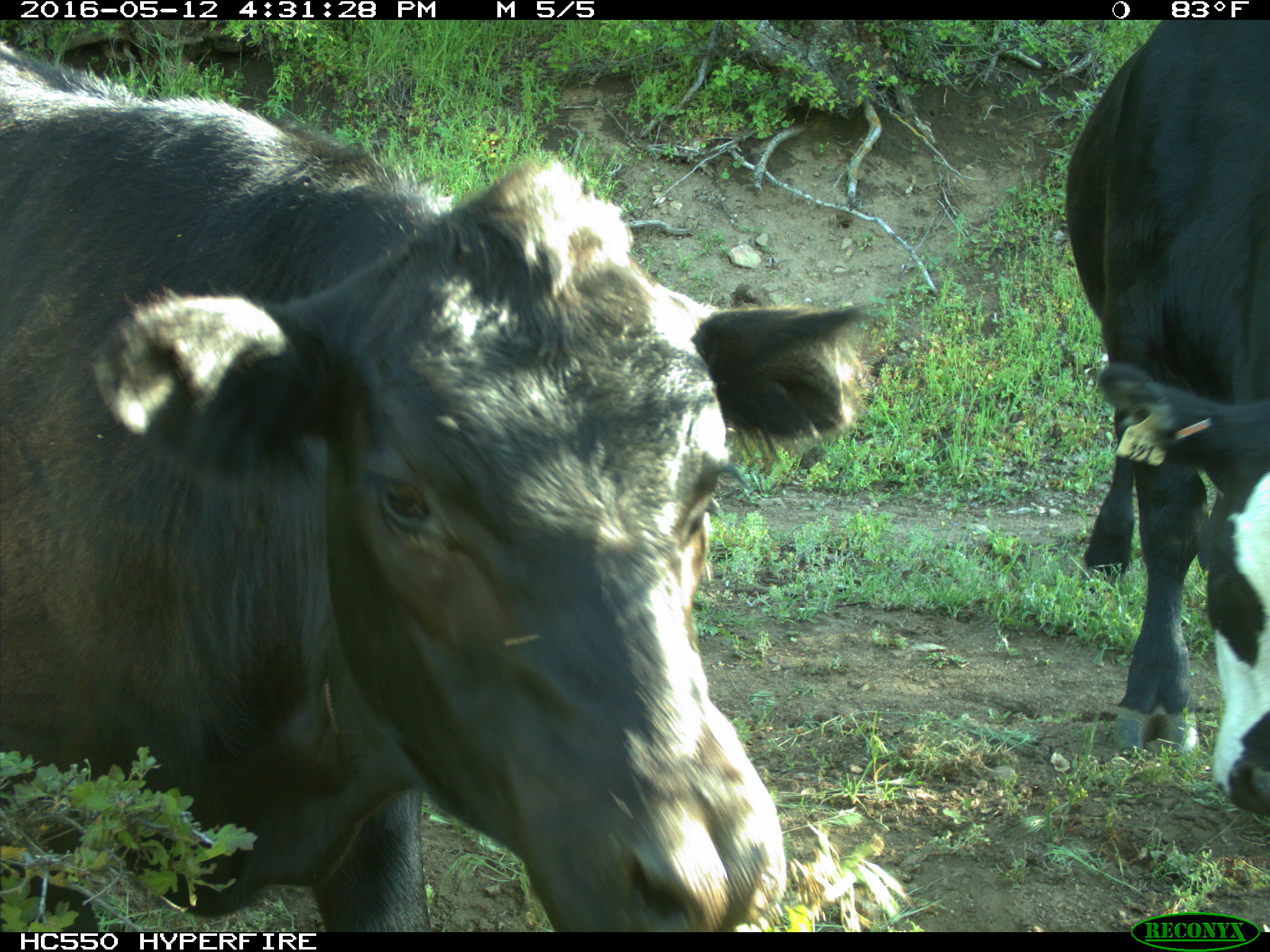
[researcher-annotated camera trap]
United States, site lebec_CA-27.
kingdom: Animalia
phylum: Chordata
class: Mammalia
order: Artiodactyla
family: Bovidae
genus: Bos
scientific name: Bos taurus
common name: domestic cow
Bos taurus (domestic cow).